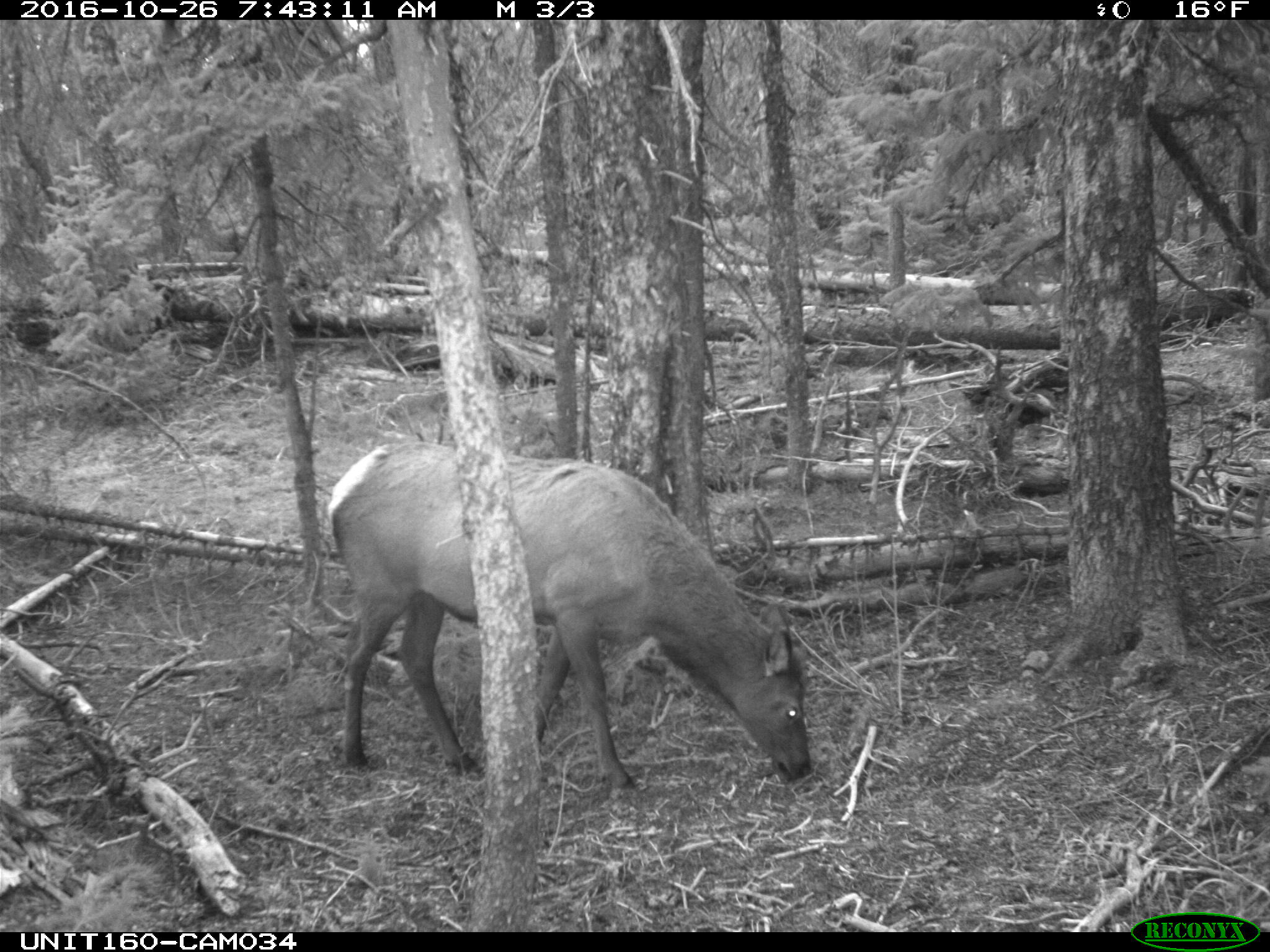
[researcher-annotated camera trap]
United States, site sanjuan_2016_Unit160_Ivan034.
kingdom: Animalia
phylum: Chordata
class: Mammalia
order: Artiodactyla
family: Cervidae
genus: Cervus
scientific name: Cervus elaphus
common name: red deer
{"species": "Cervus elaphus (red deer)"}